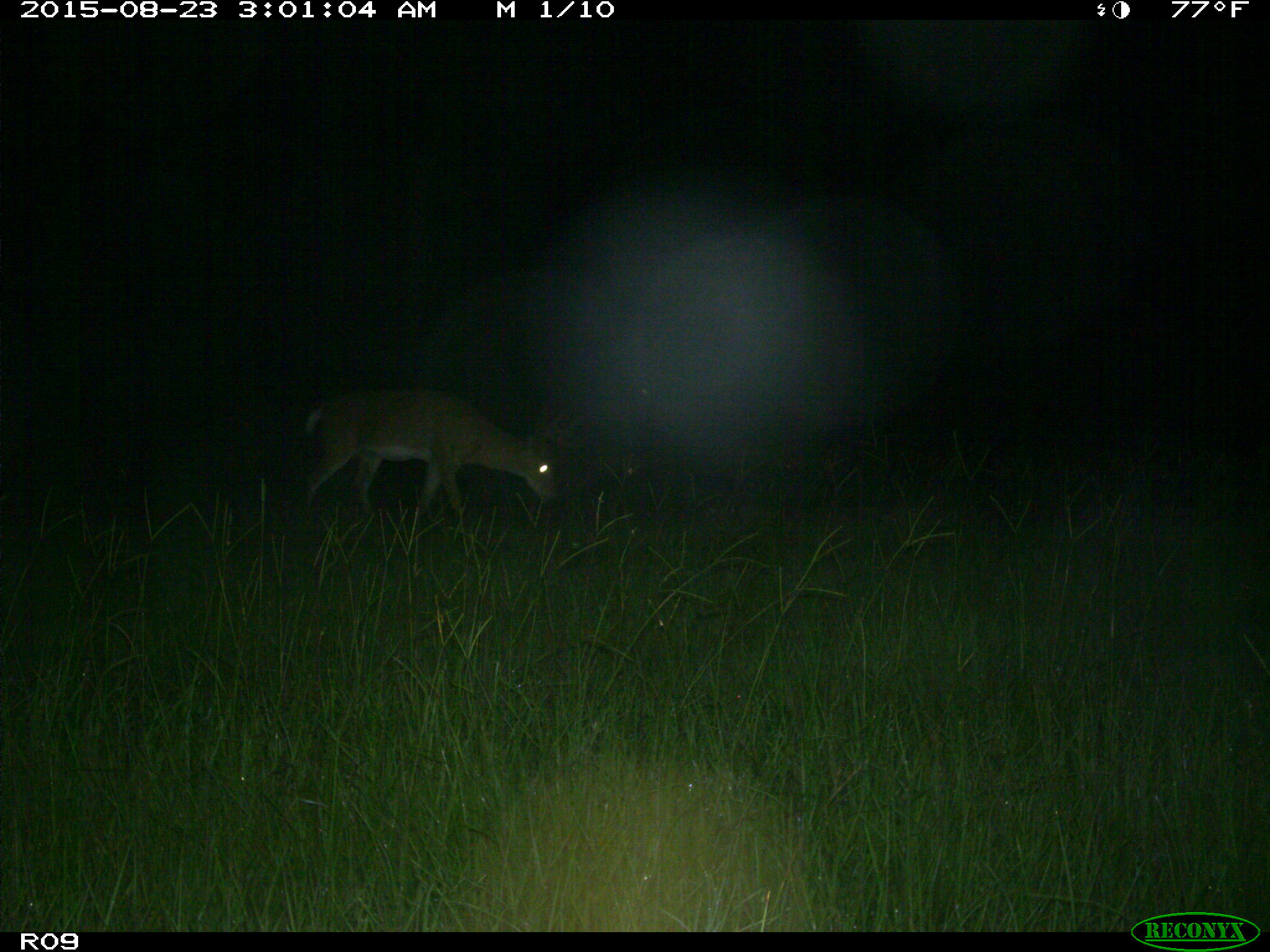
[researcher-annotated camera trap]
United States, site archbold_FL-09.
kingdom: Animalia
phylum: Chordata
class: Mammalia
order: Artiodactyla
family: Cervidae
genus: Odocoileus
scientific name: Odocoileus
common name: deer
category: unidentified deer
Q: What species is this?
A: Unidentified deer (deer) (Odocoileus).